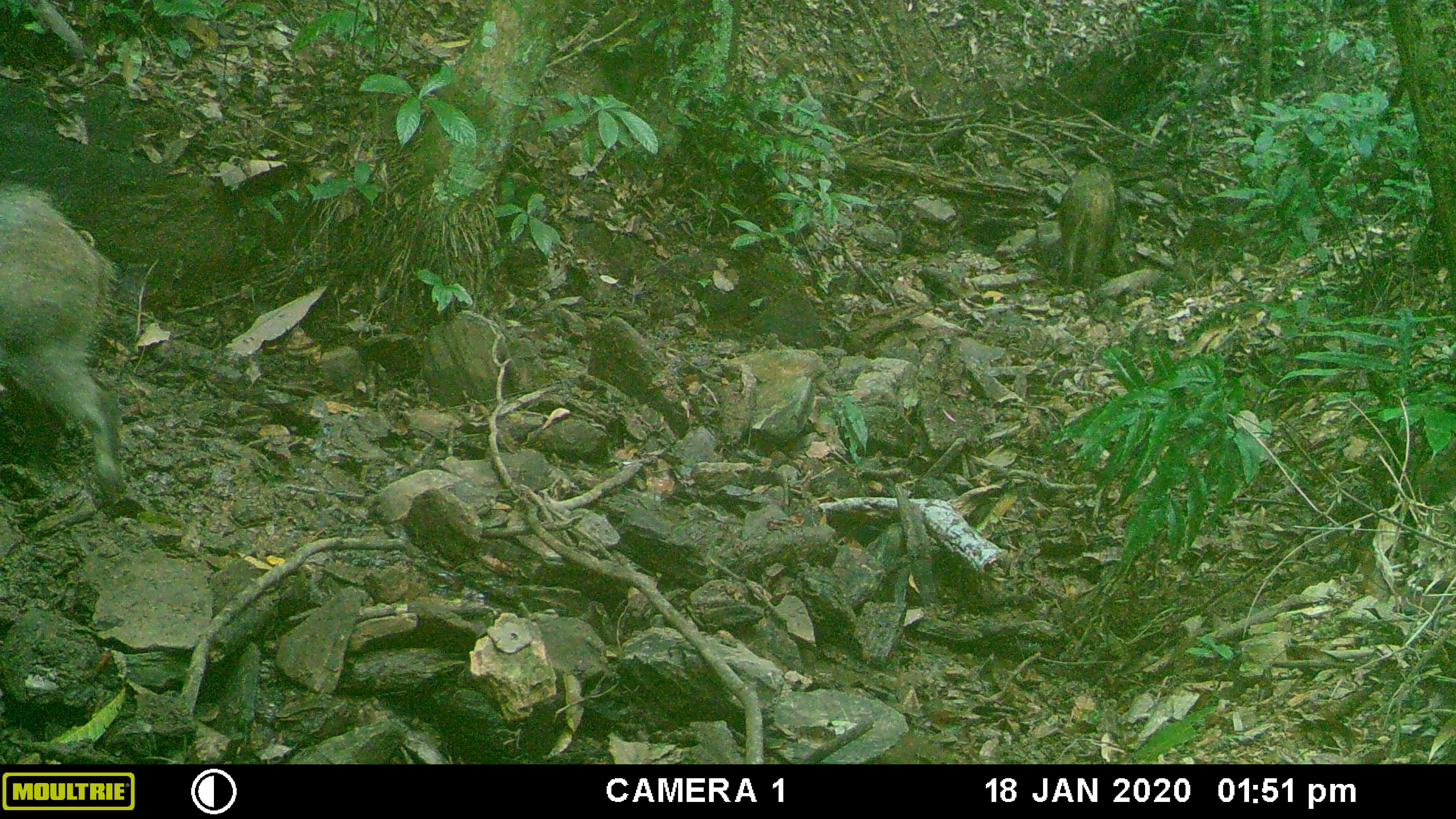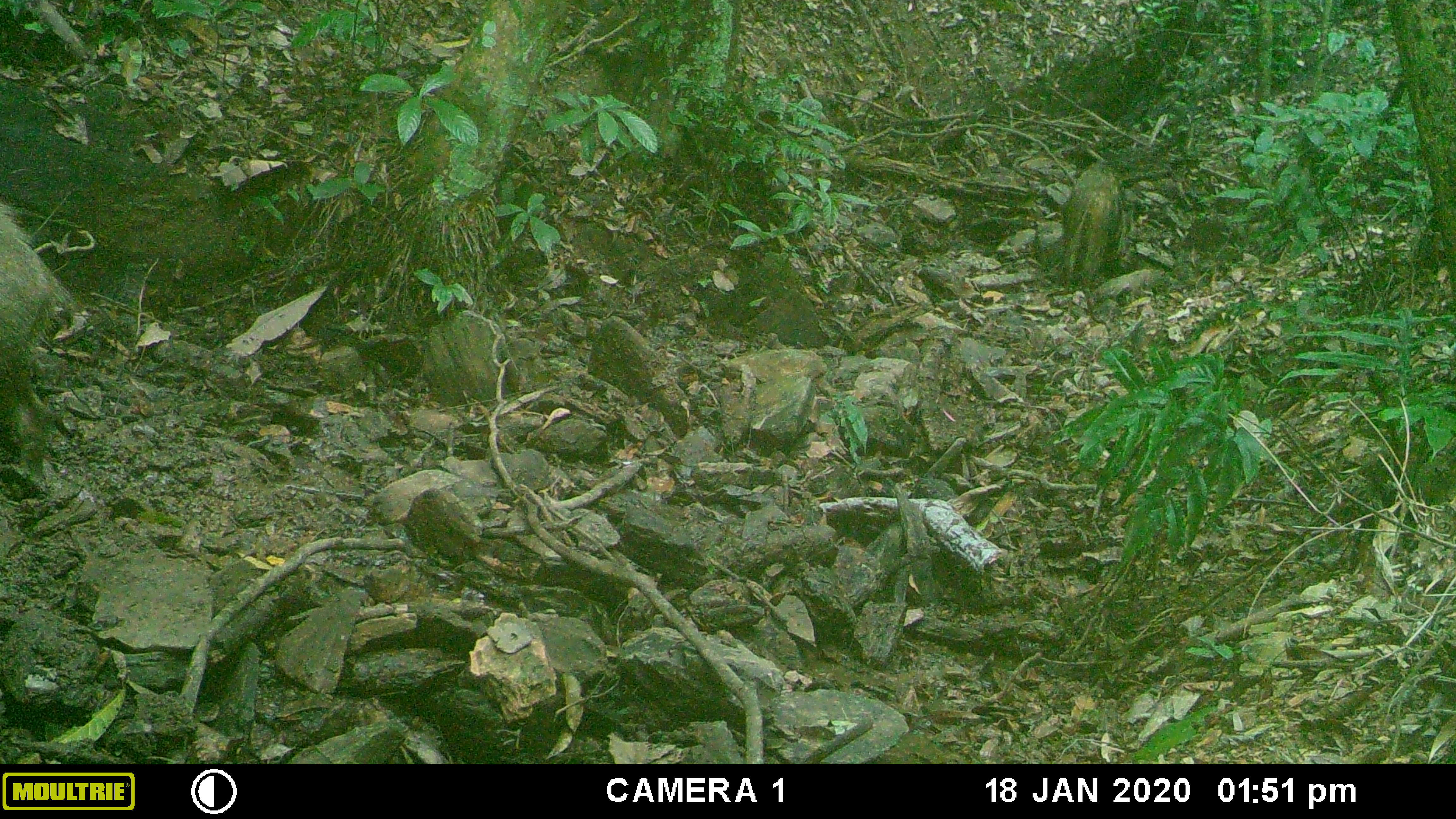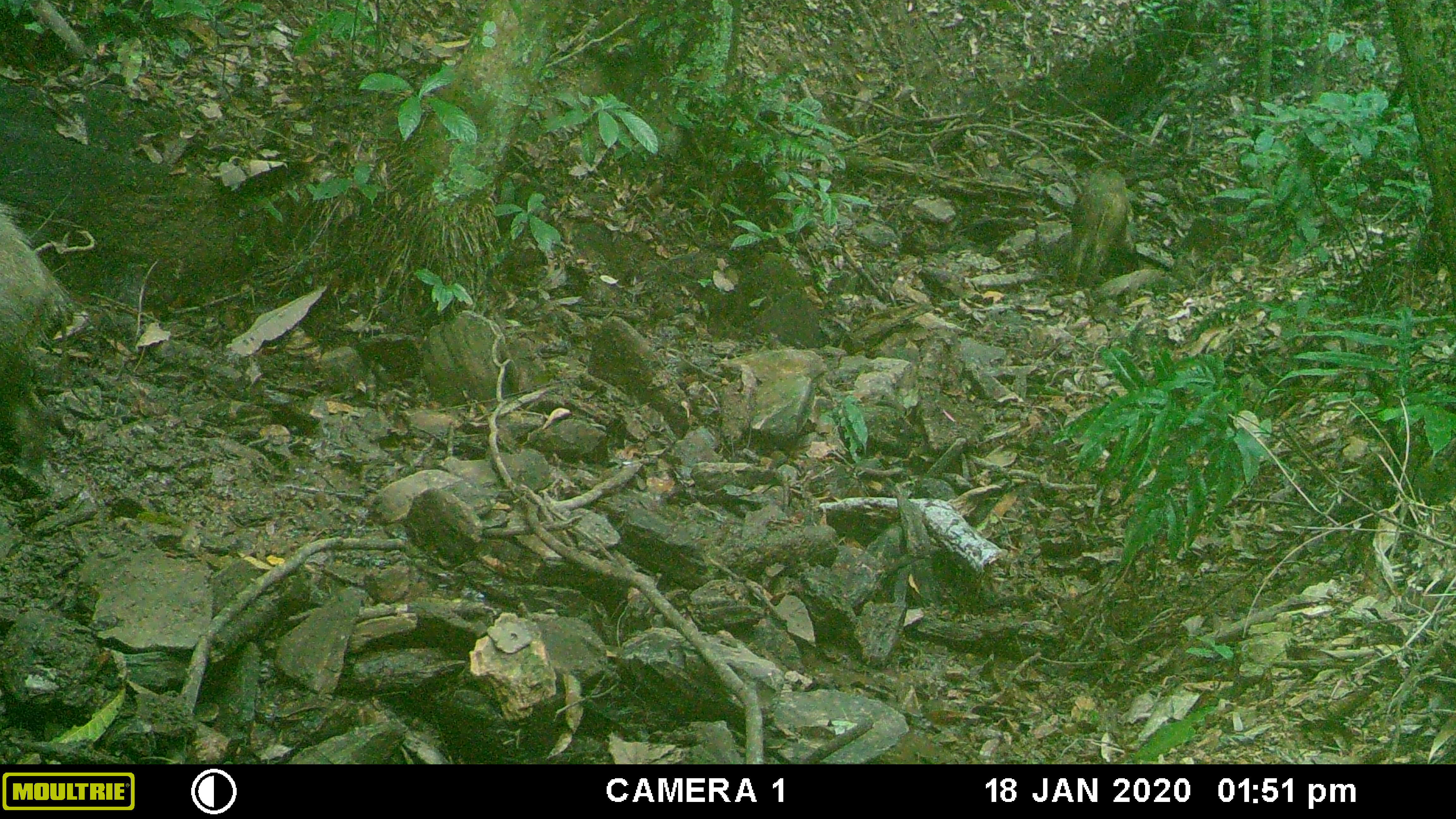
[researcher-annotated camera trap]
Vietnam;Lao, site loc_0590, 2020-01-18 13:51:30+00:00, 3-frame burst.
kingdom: Animalia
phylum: Chordata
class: Mammalia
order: Artiodactyla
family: Suidae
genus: Sus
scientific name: Sus scrofa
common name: eurasian wild pig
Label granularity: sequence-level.